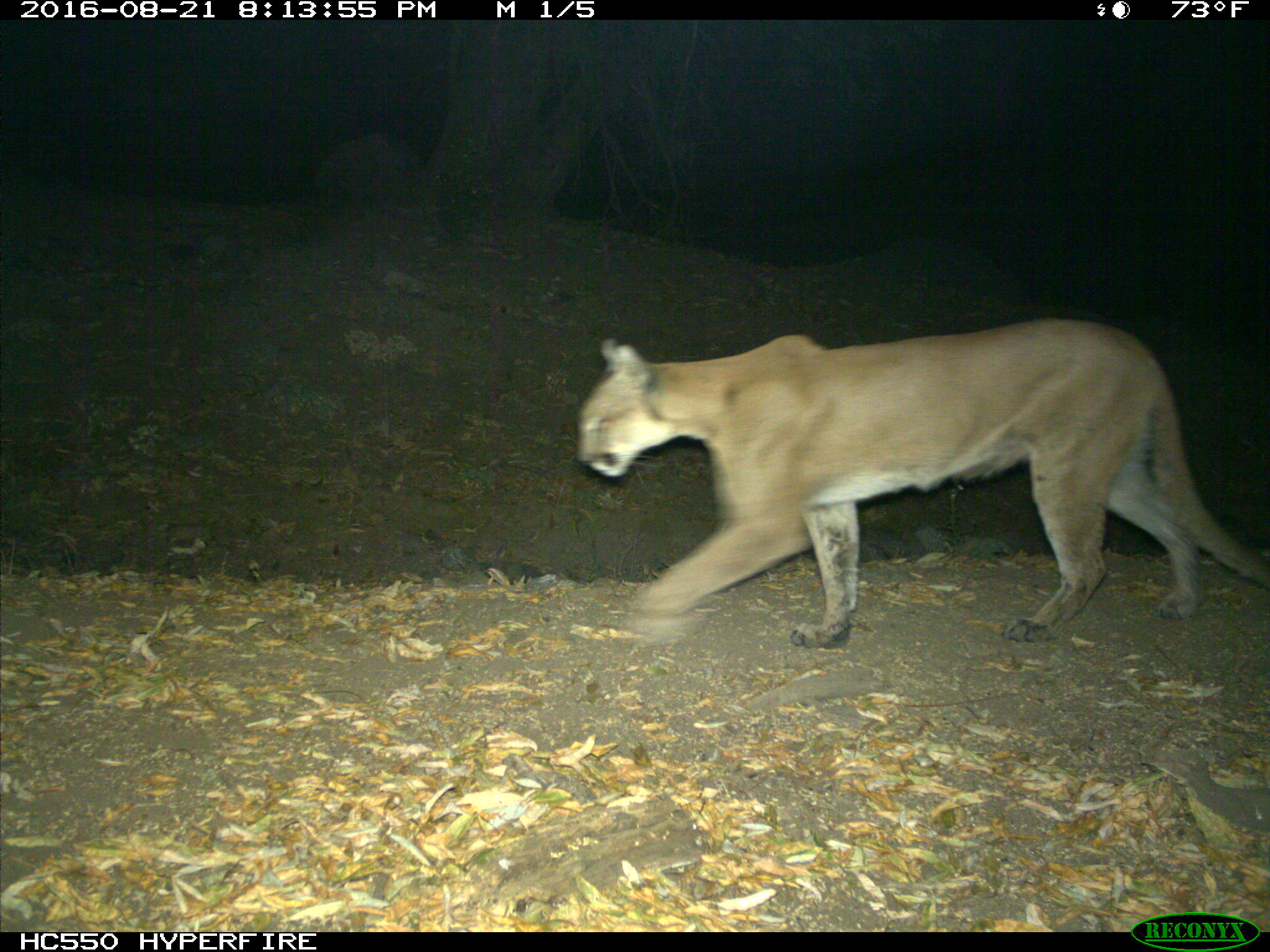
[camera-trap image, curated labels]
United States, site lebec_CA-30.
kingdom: Animalia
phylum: Chordata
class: Mammalia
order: Carnivora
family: Felidae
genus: Puma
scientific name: Puma concolor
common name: mountain lion